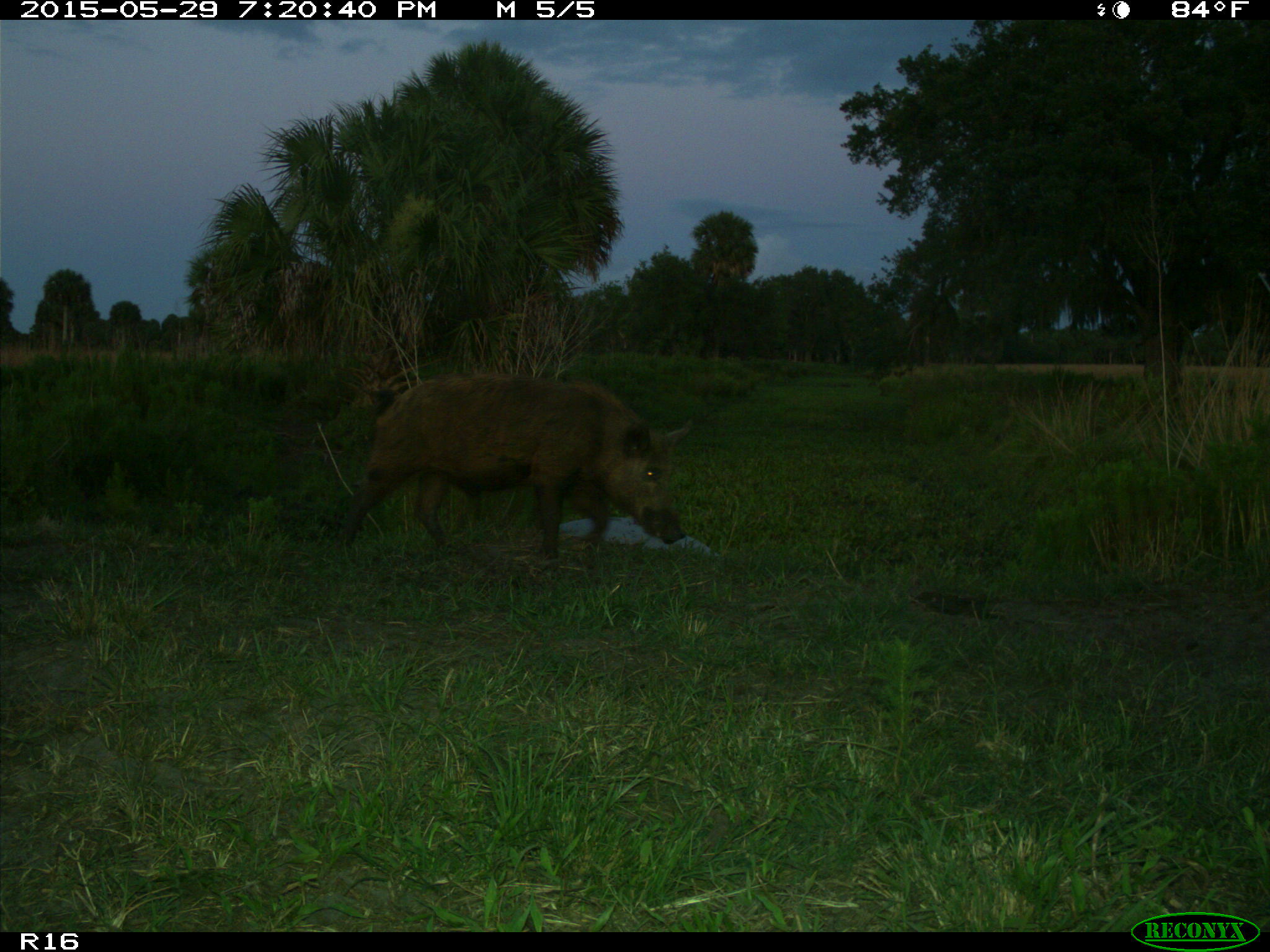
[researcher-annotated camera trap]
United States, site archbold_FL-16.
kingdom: Animalia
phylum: Chordata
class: Mammalia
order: Artiodactyla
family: Suidae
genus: Sus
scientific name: Sus scrofa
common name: wild boar